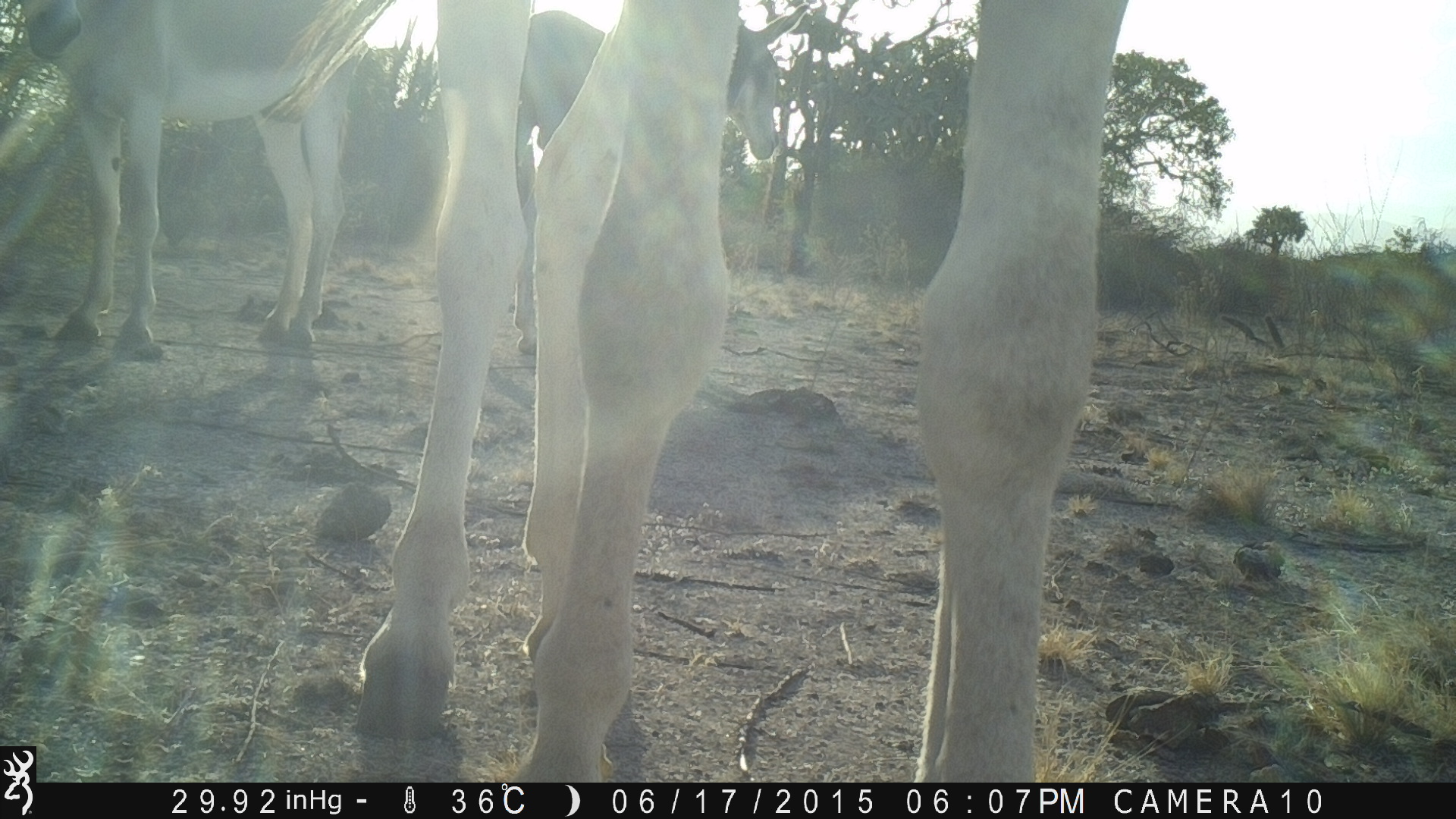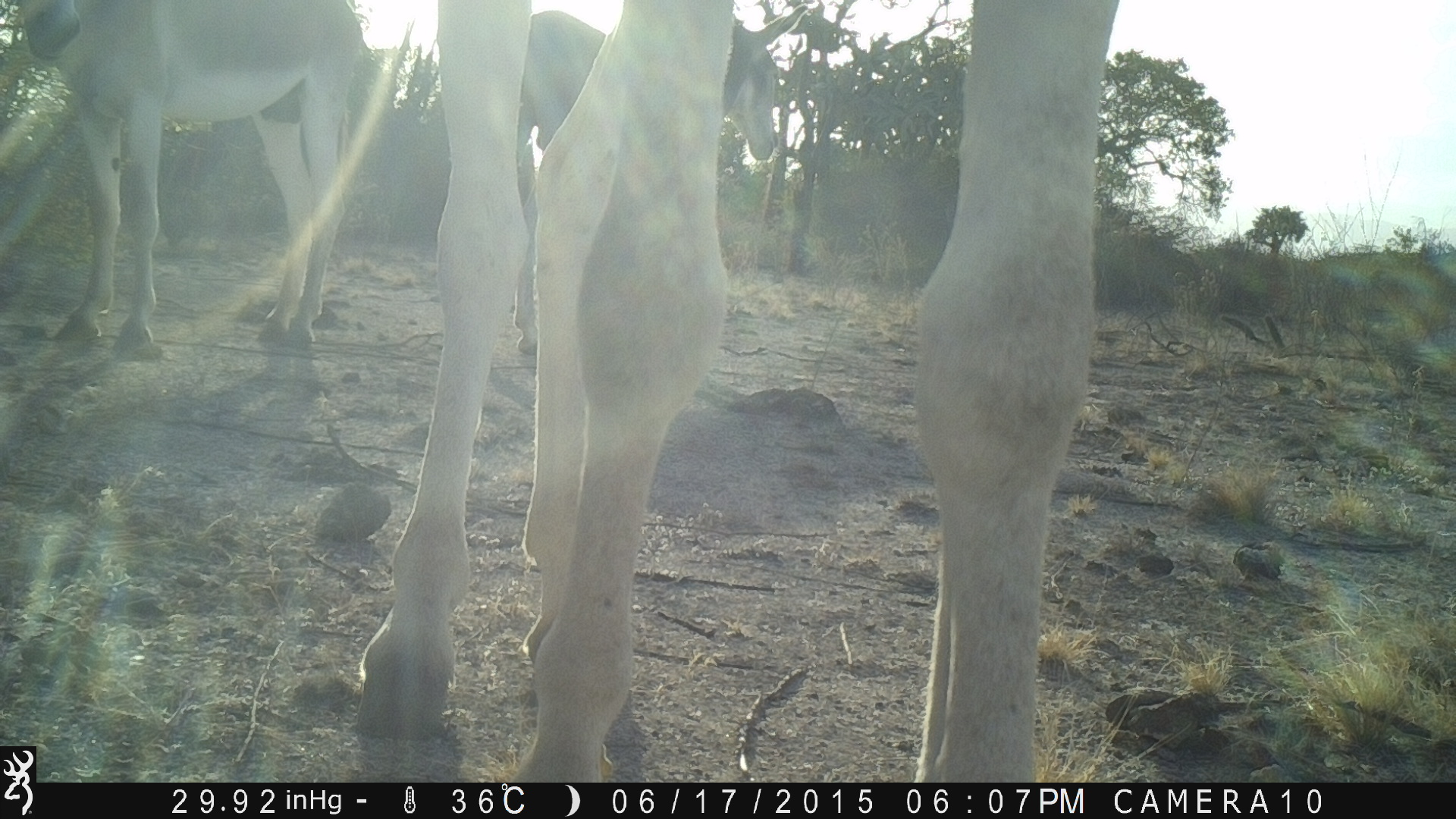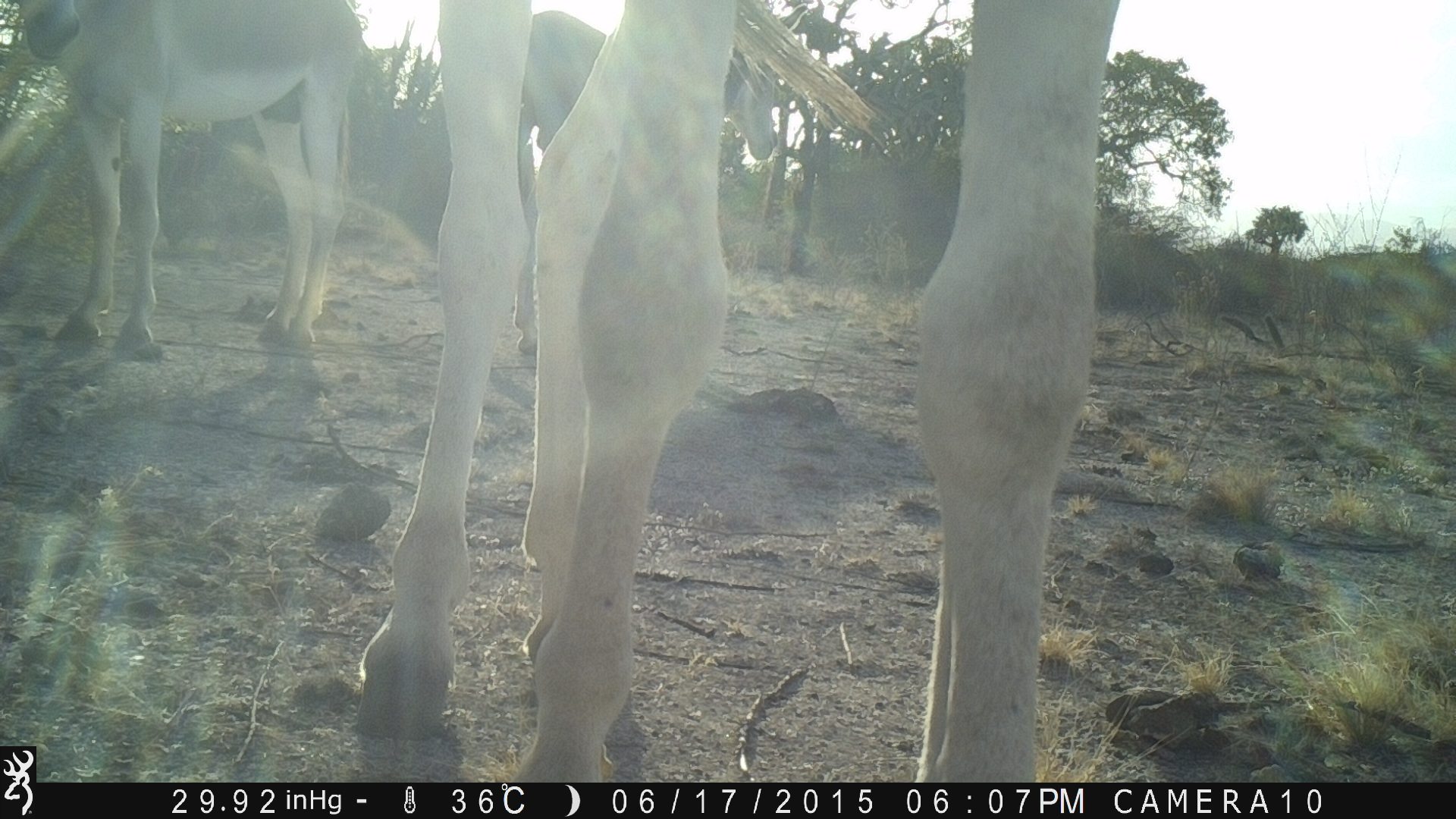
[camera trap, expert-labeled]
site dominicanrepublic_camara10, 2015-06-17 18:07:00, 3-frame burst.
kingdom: Animalia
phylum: Chordata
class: Mammalia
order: Perissodactyla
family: Equidae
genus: Equus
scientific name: Equus asinus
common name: donkey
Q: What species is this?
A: Donkey (Equus asinus).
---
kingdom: Animalia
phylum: Chordata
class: Reptilia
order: Squamata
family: Iguanidae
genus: Iguana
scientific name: Iguana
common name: typical iguanas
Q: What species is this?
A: Iguana (typical iguanas).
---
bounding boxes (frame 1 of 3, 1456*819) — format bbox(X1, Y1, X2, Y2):
donkey: bbox(369, 11, 1137, 778); bbox(11, 0, 368, 349); bbox(509, 1, 812, 354)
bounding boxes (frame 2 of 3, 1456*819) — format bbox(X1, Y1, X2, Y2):
donkey: bbox(348, 0, 1123, 783); bbox(10, 0, 384, 358); bbox(512, 2, 812, 359)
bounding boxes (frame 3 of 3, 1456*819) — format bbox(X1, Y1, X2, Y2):
donkey: bbox(369, 0, 1120, 780); bbox(11, 0, 364, 358); bbox(515, 0, 801, 394)
iguana: bbox(515, 0, 801, 394)